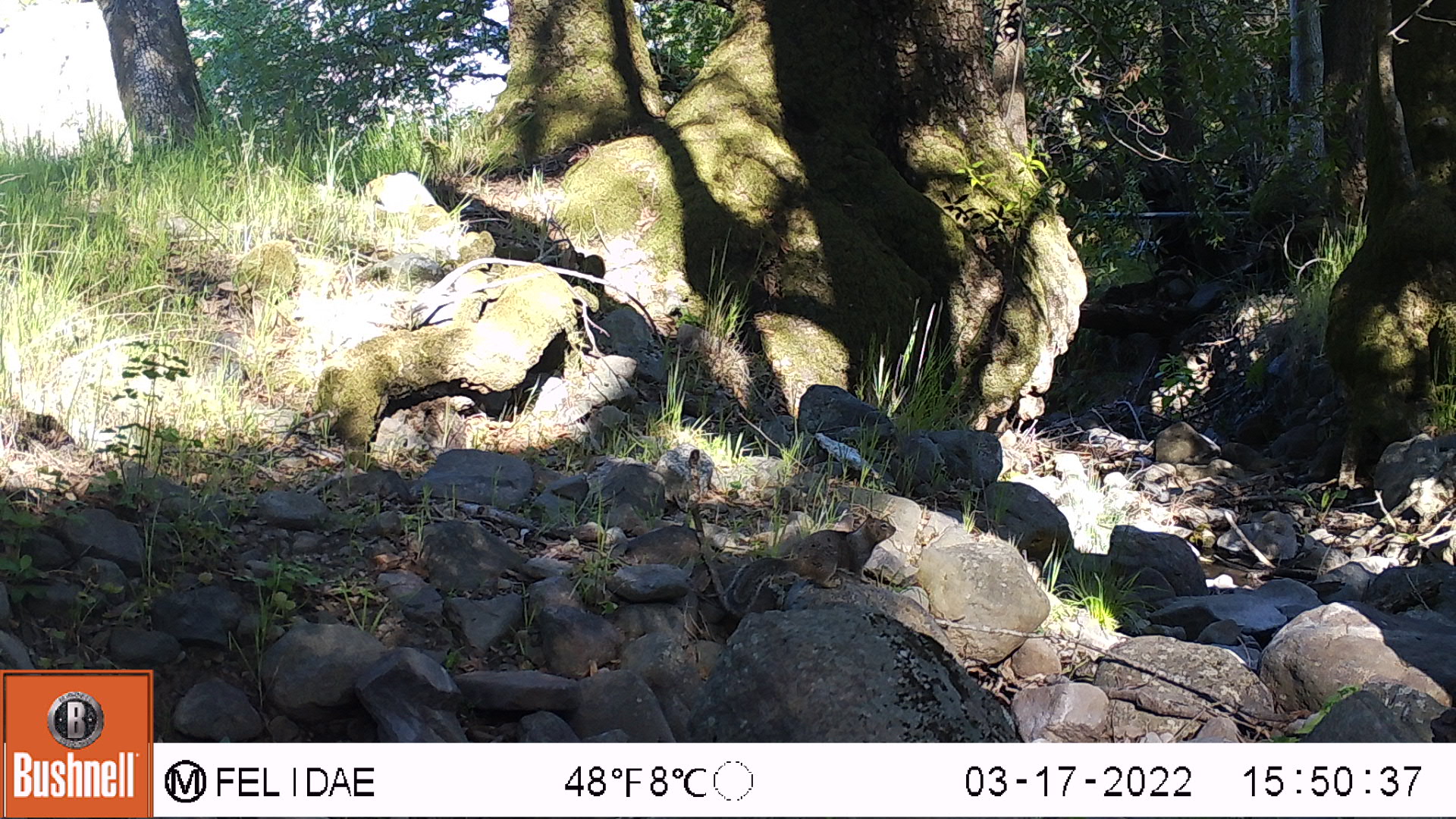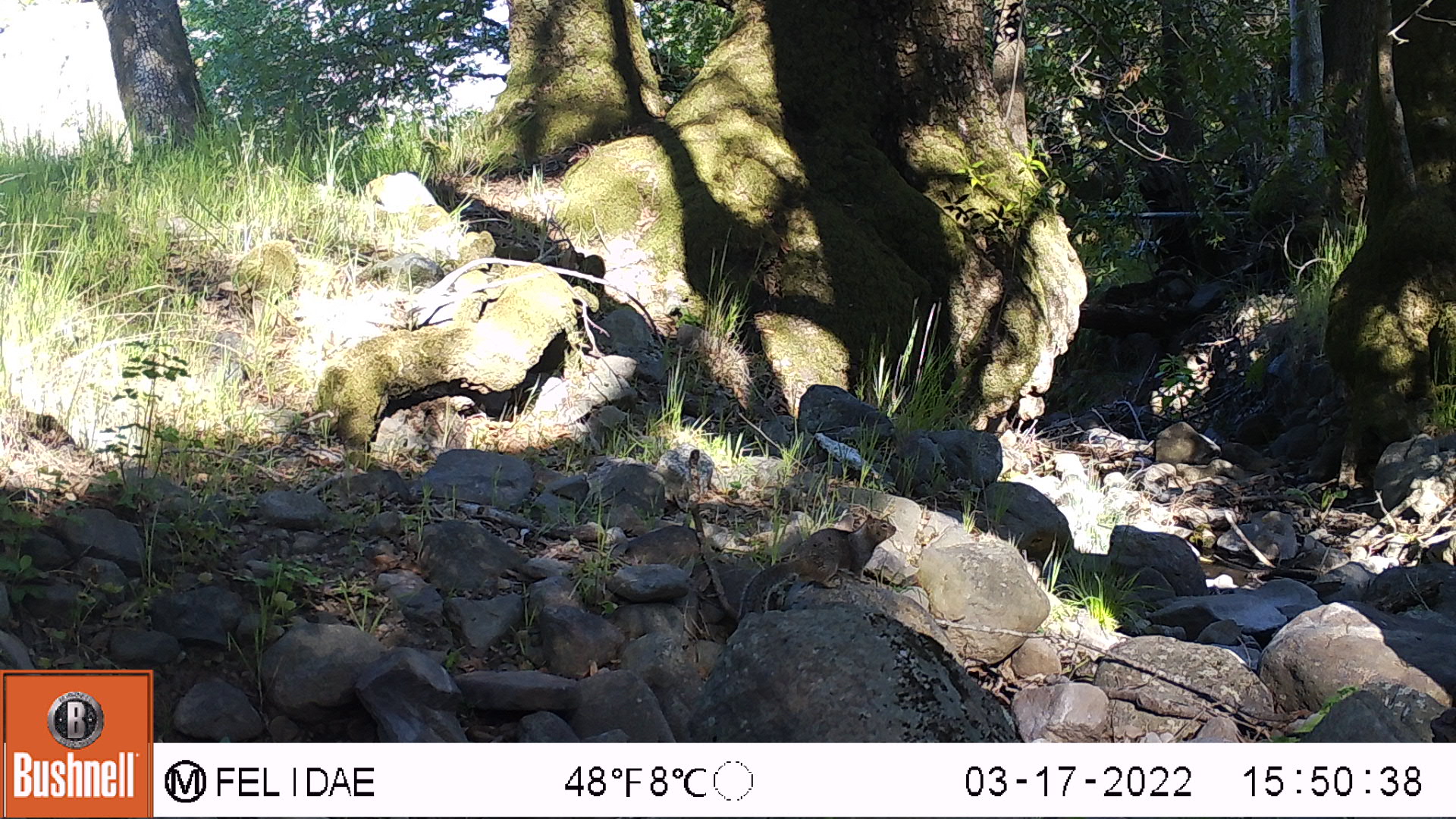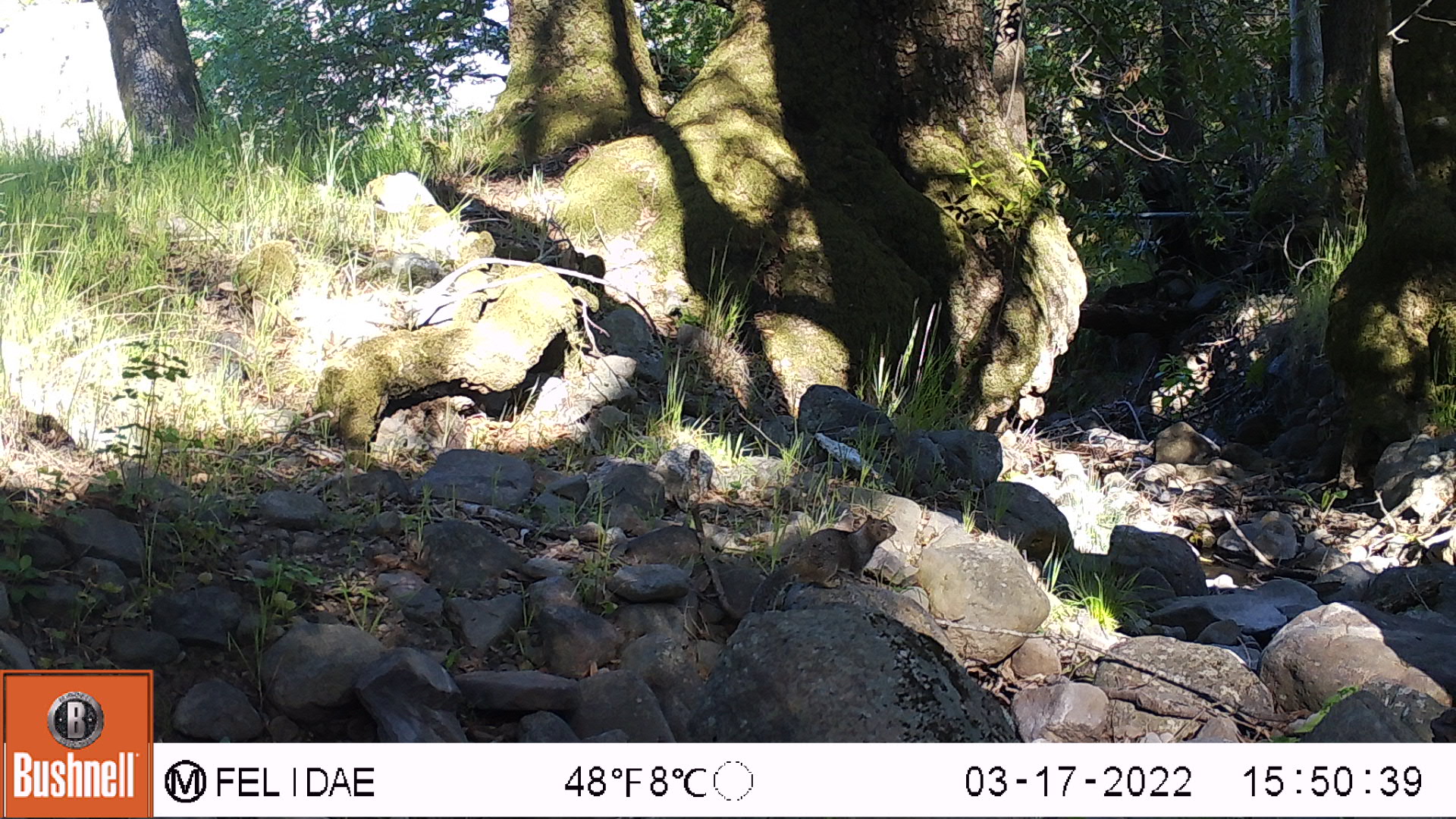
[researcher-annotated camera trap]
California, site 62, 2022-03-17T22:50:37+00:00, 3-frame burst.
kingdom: Animalia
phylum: Chordata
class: Mammalia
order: Rodentia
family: Sciuridae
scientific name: Sciuridae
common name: squirrel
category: unknown squirrel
Unknown squirrel (squirrel) (Sciuridae).